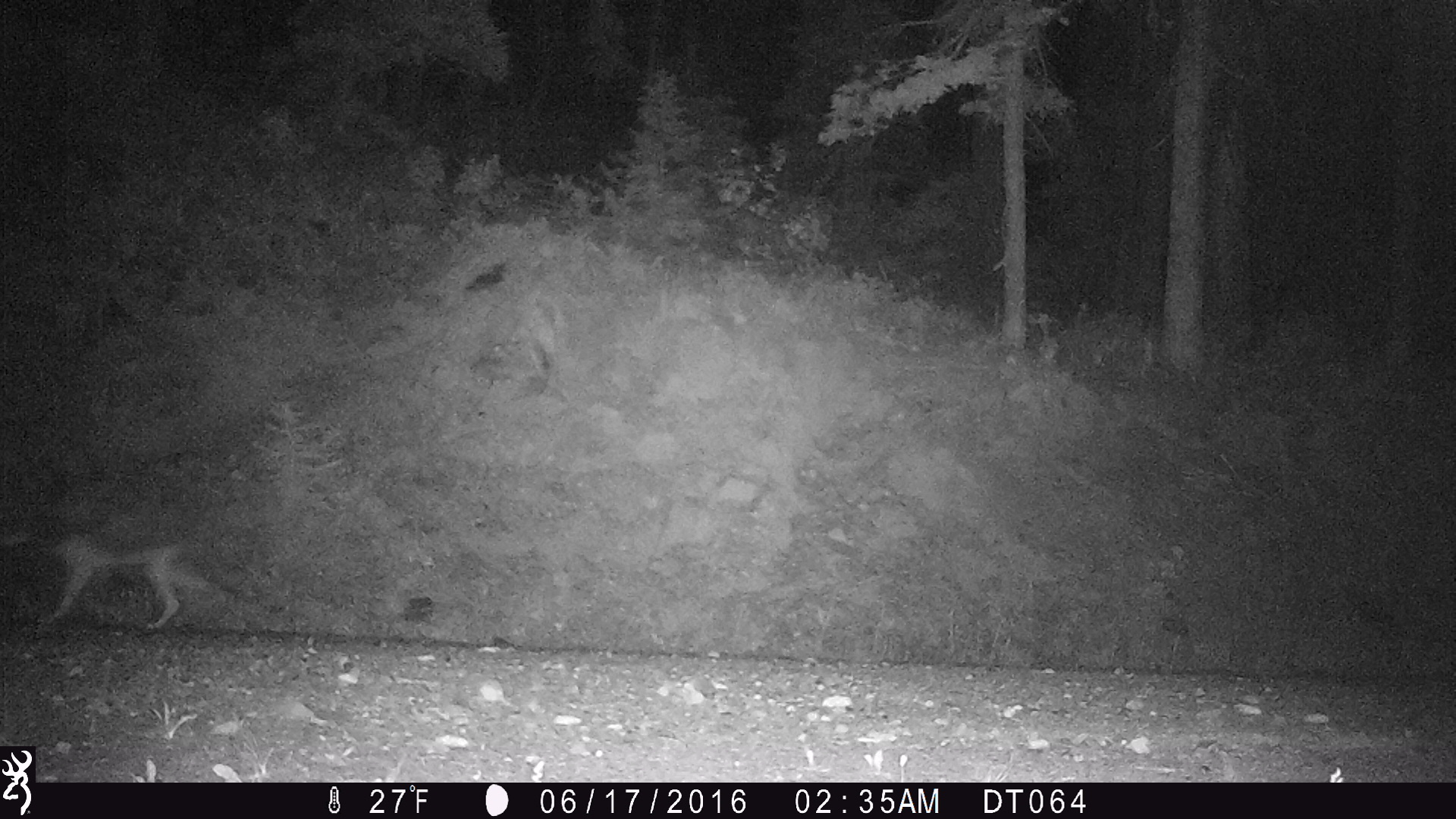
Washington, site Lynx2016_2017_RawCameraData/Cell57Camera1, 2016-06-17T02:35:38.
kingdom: Animalia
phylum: Chordata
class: Mammalia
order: Carnivora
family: Canidae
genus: Canis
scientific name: Canis latrans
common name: coyote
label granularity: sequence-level